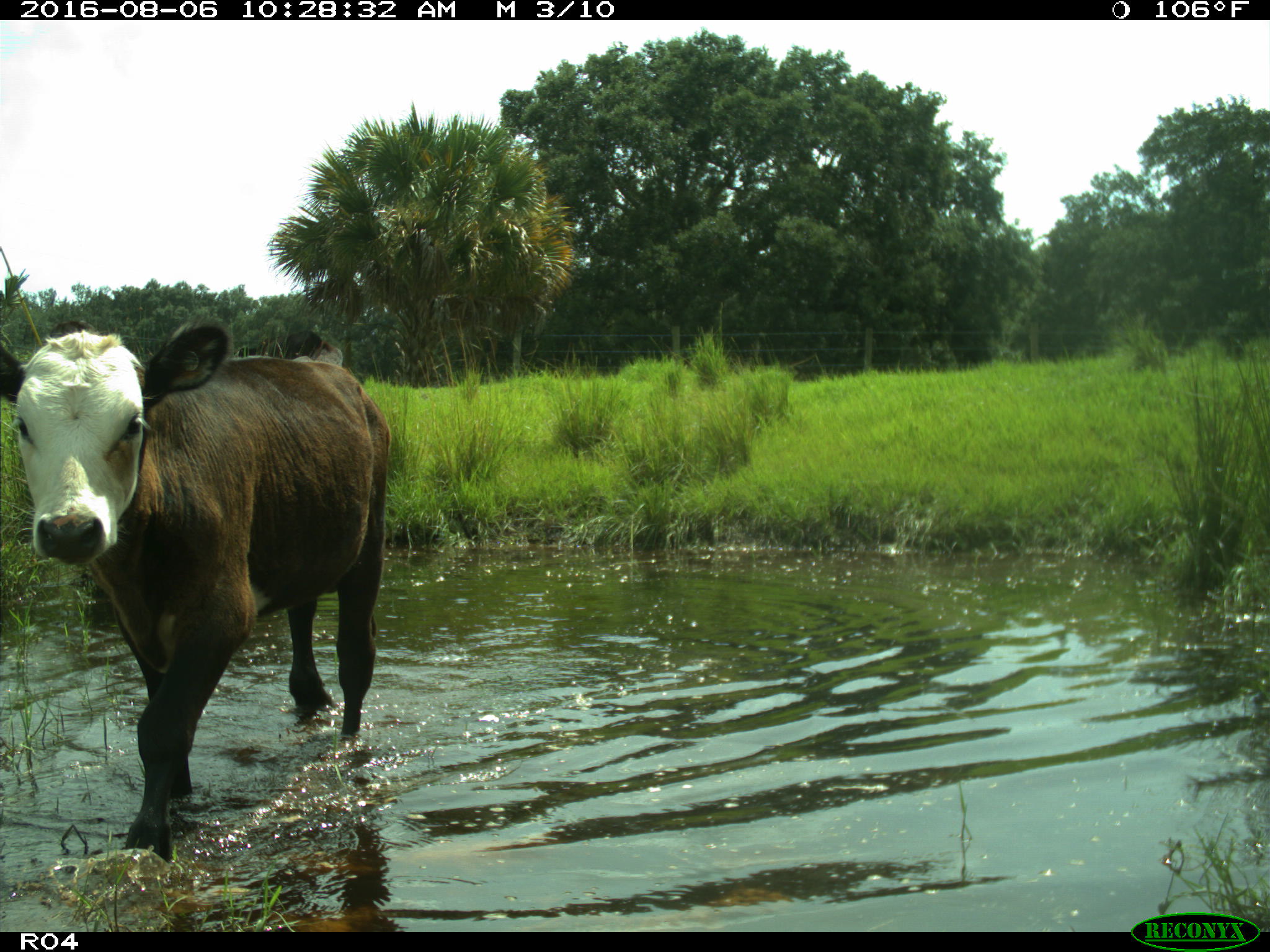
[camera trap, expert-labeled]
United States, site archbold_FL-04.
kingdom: Animalia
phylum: Chordata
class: Mammalia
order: Artiodactyla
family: Bovidae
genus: Bos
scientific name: Bos taurus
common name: domestic cow